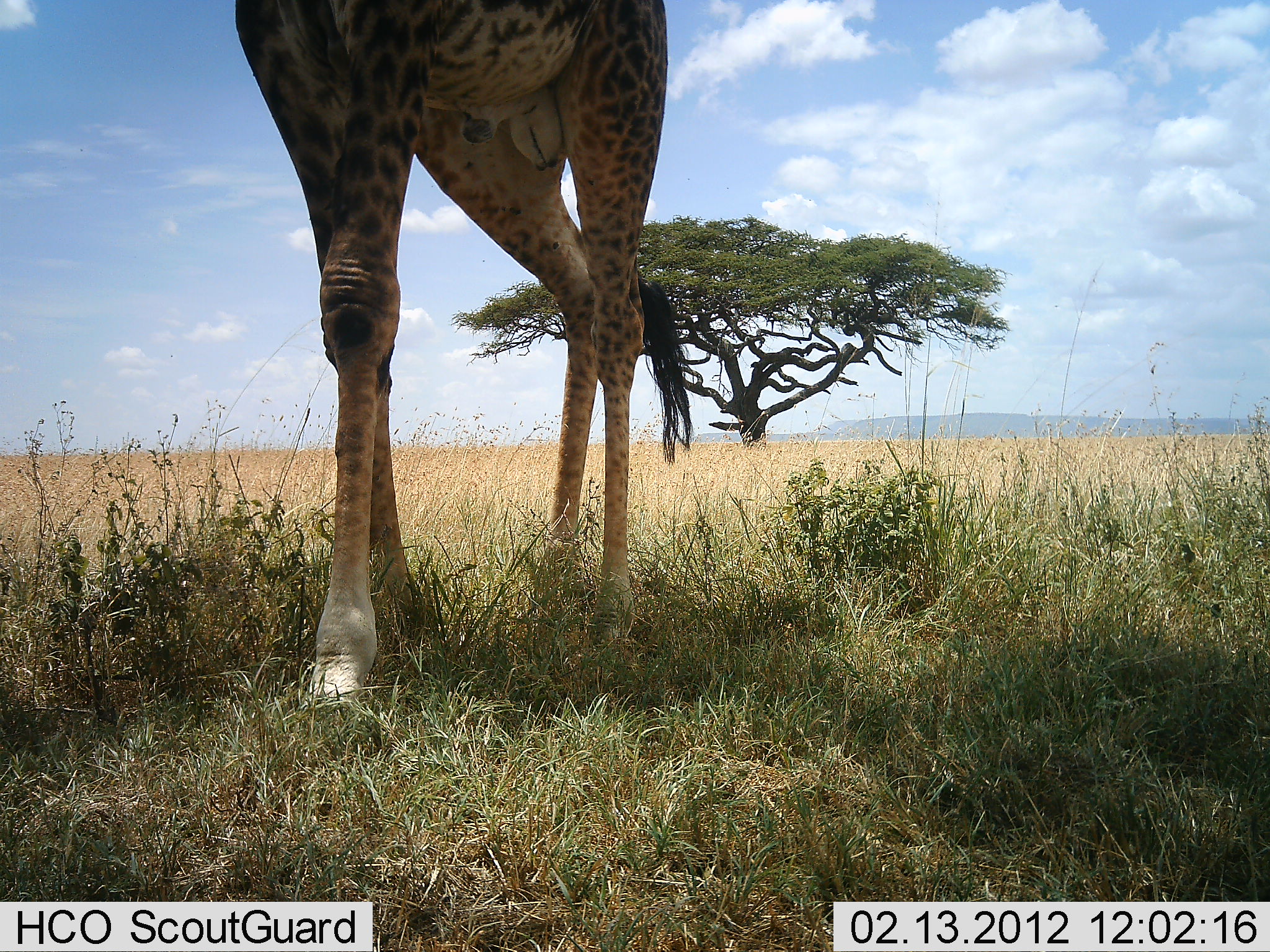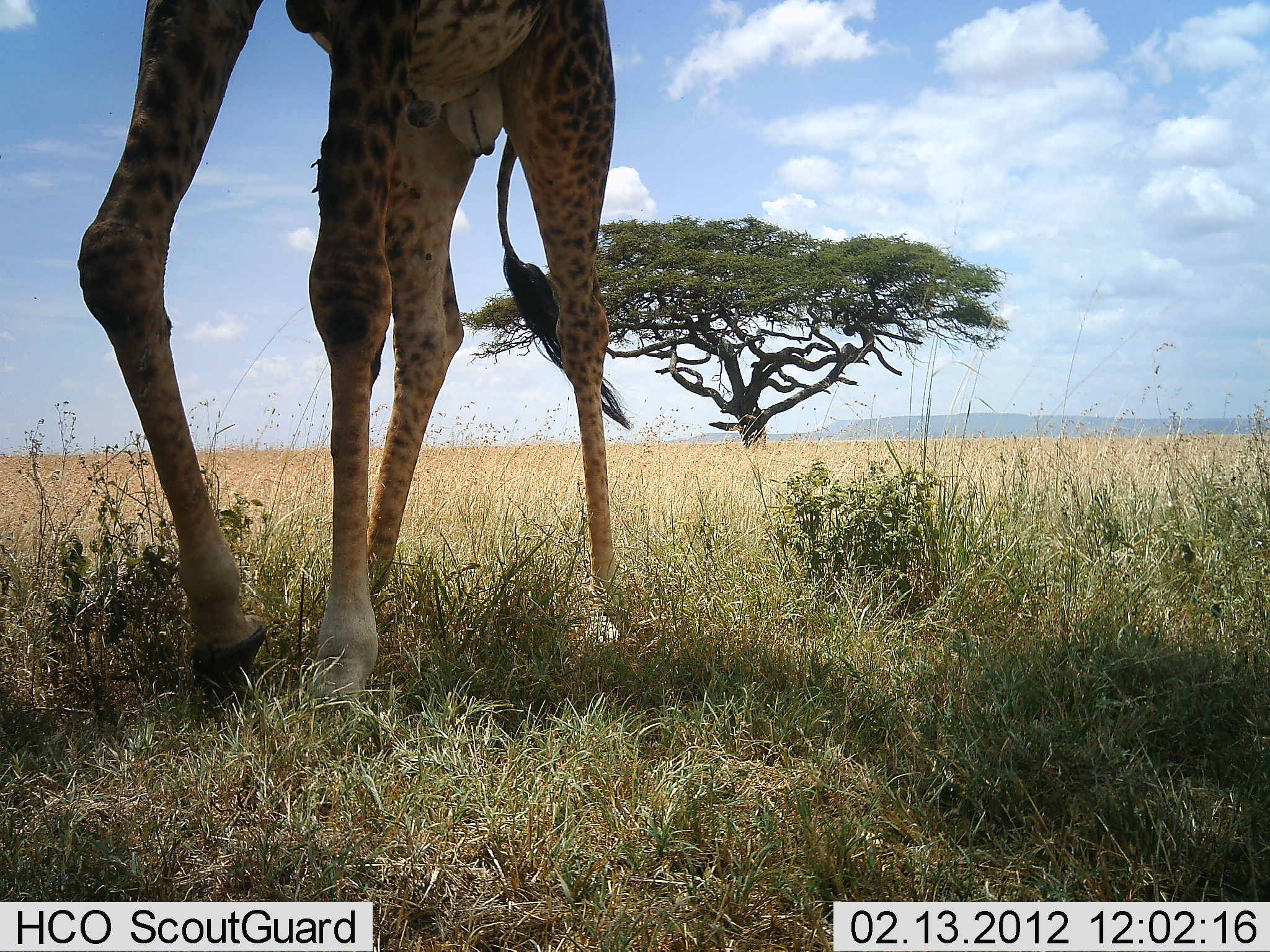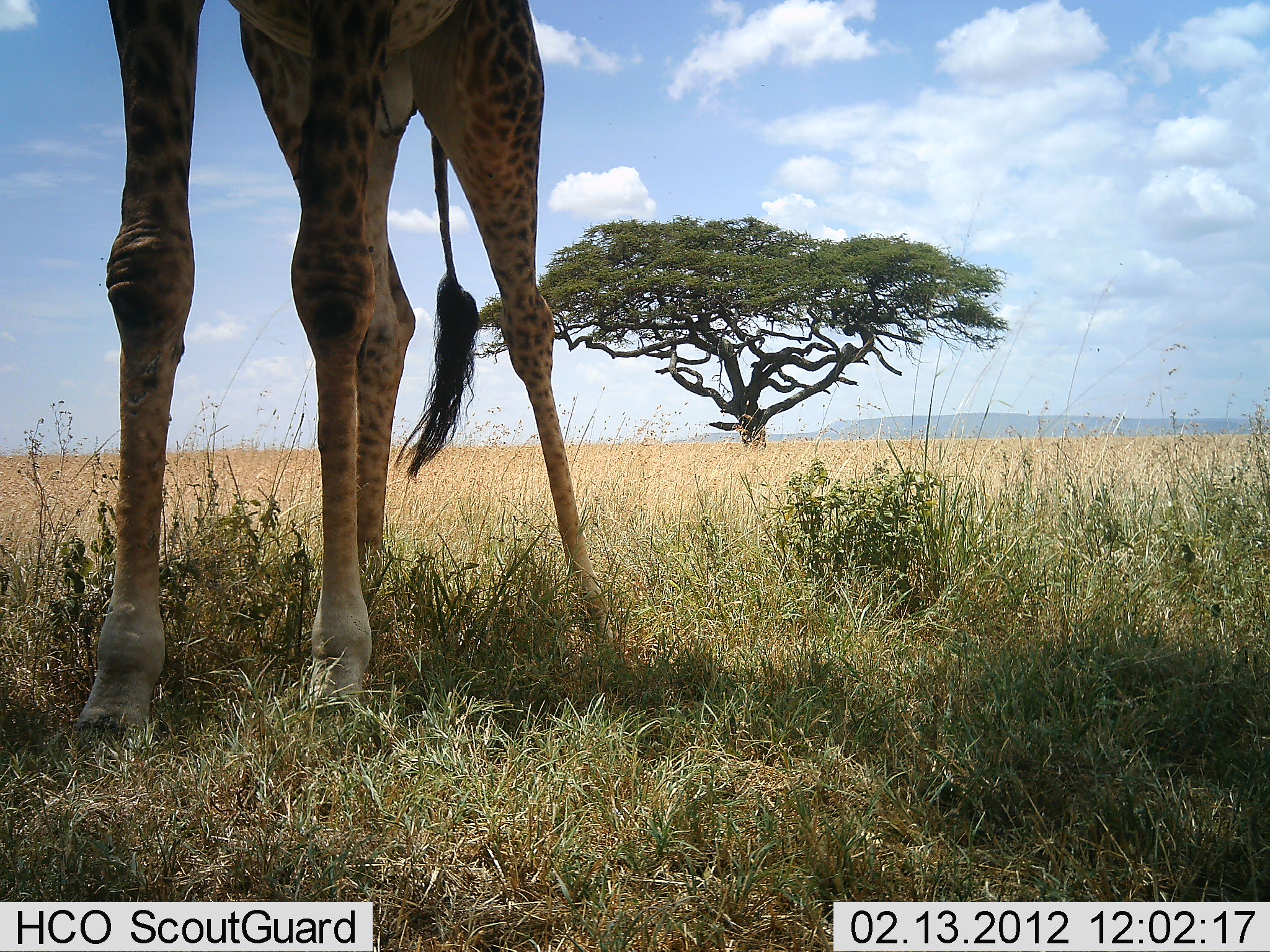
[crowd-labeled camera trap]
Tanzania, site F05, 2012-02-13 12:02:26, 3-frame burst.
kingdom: Animalia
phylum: Chordata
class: Mammalia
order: Artiodactyla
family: Giraffidae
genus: Giraffa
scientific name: Giraffa camelopardalis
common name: giraffe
Giraffe (Giraffa camelopardalis), count 1. Behavior (volunteer vote fractions): standing 25%, resting 0%, moving 75%, interacting 0%. Young present (vote fraction): 5%. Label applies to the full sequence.